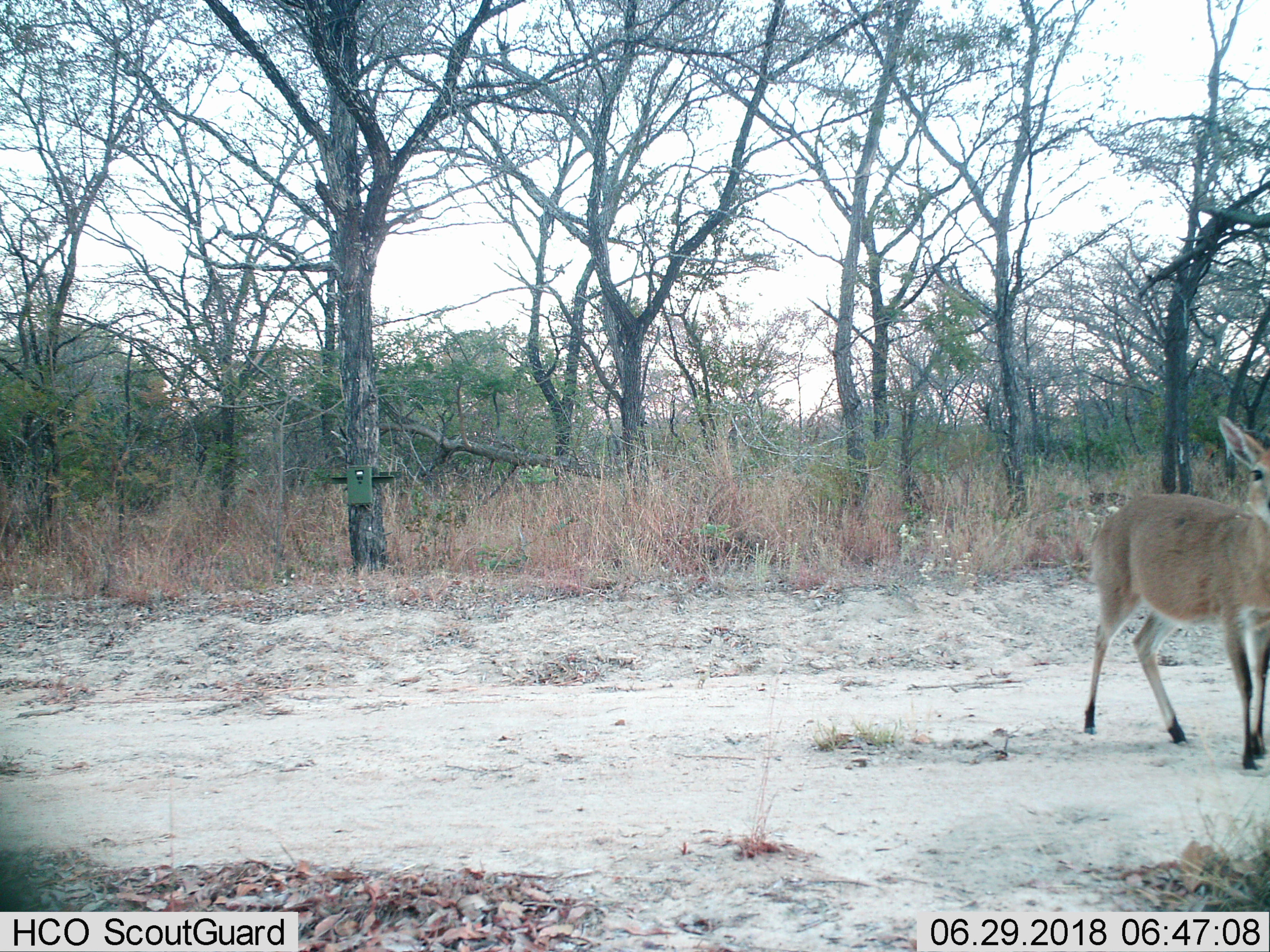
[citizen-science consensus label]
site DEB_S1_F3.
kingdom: Animalia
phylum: Chordata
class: Mammalia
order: Artiodactyla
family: Bovidae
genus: Sylvicapra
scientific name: Sylvicapra grimmia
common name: common duiker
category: duikercommongrey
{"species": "duikercommongrey (common duiker) (Sylvicapra grimmia)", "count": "1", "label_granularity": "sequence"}